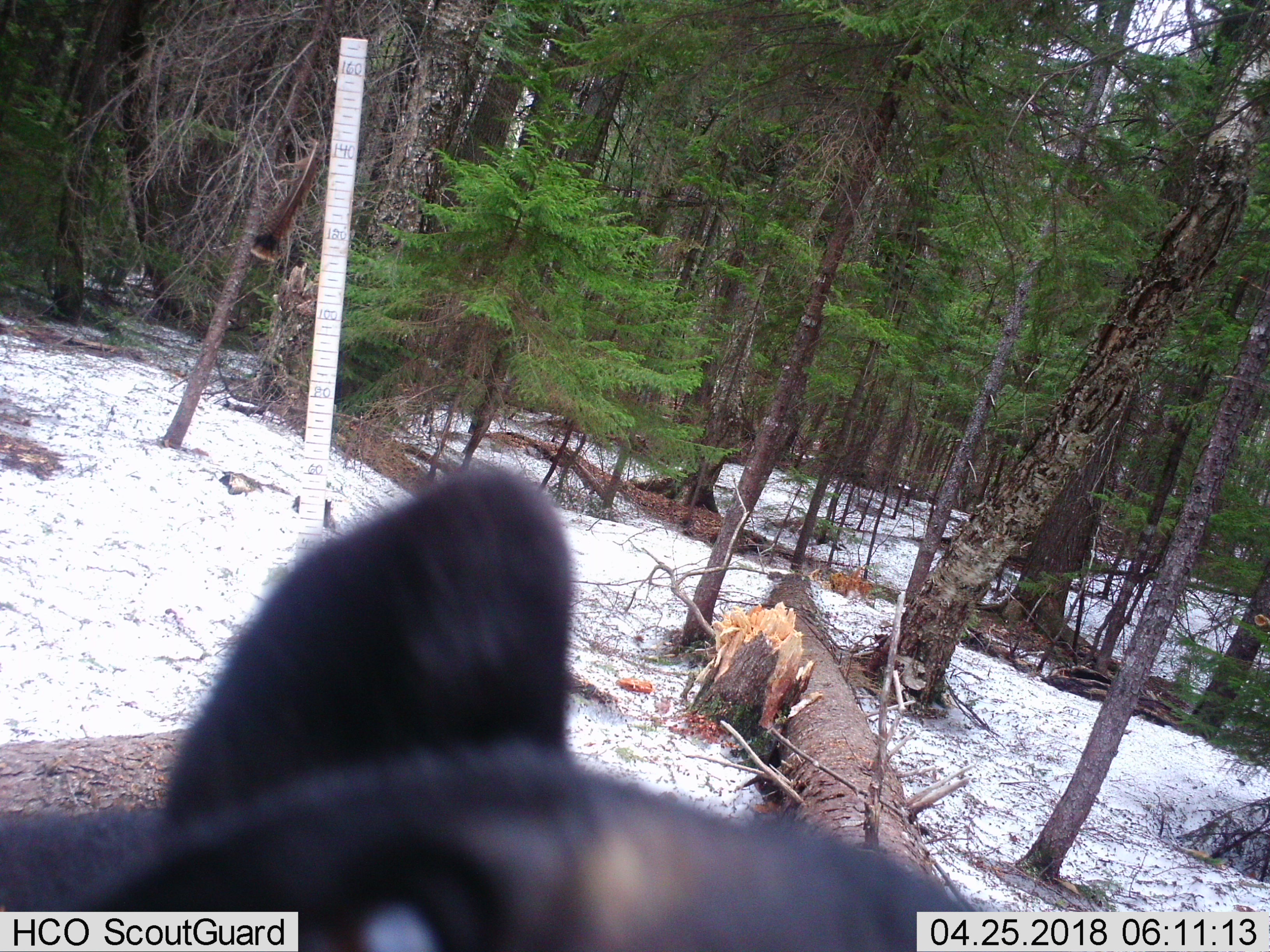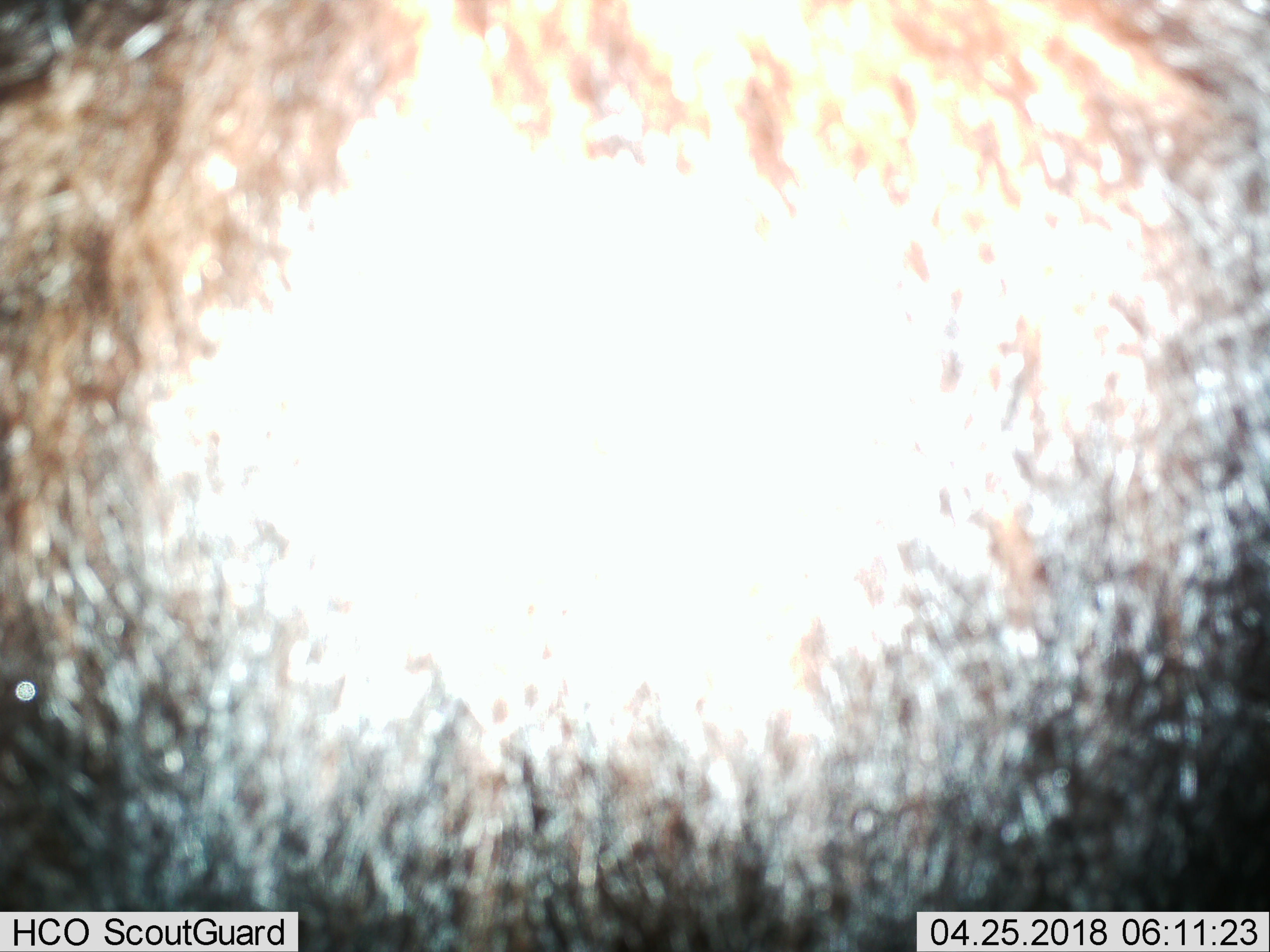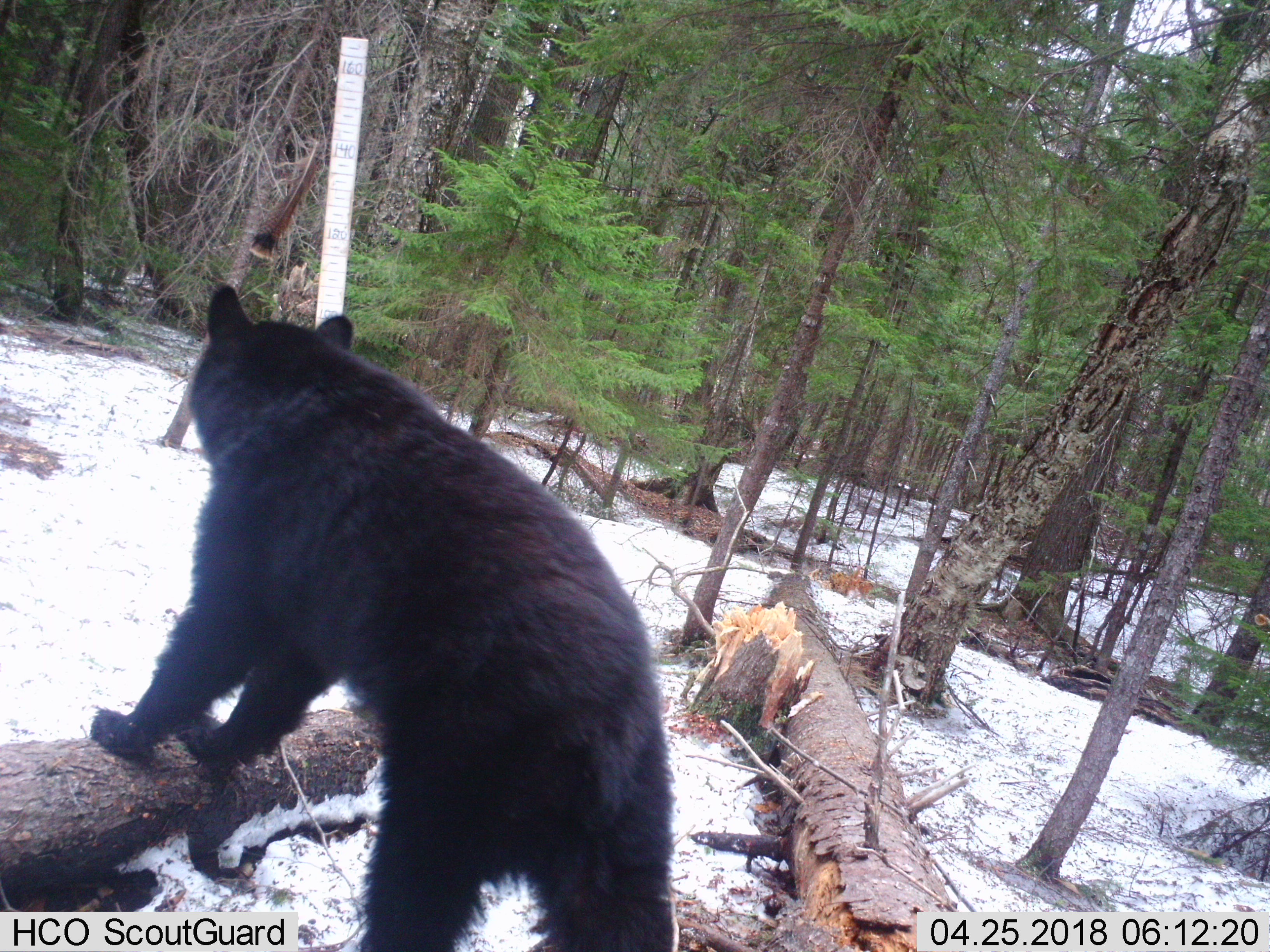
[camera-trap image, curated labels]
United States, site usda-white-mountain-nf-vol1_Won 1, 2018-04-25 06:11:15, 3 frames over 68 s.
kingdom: Animalia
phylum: Chordata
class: Mammalia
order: Carnivora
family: Ursidae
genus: Ursus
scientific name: Ursus americanus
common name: black bear